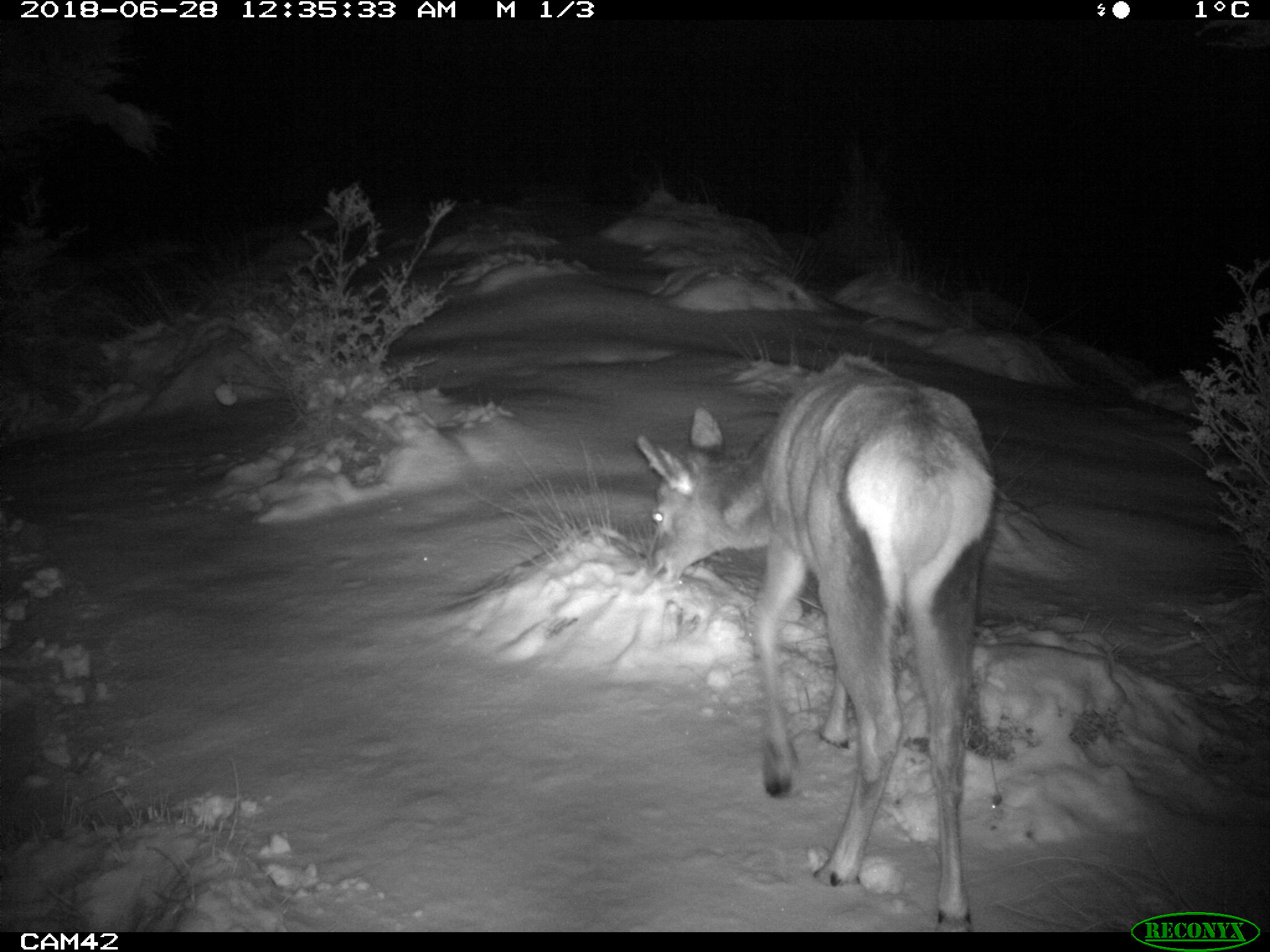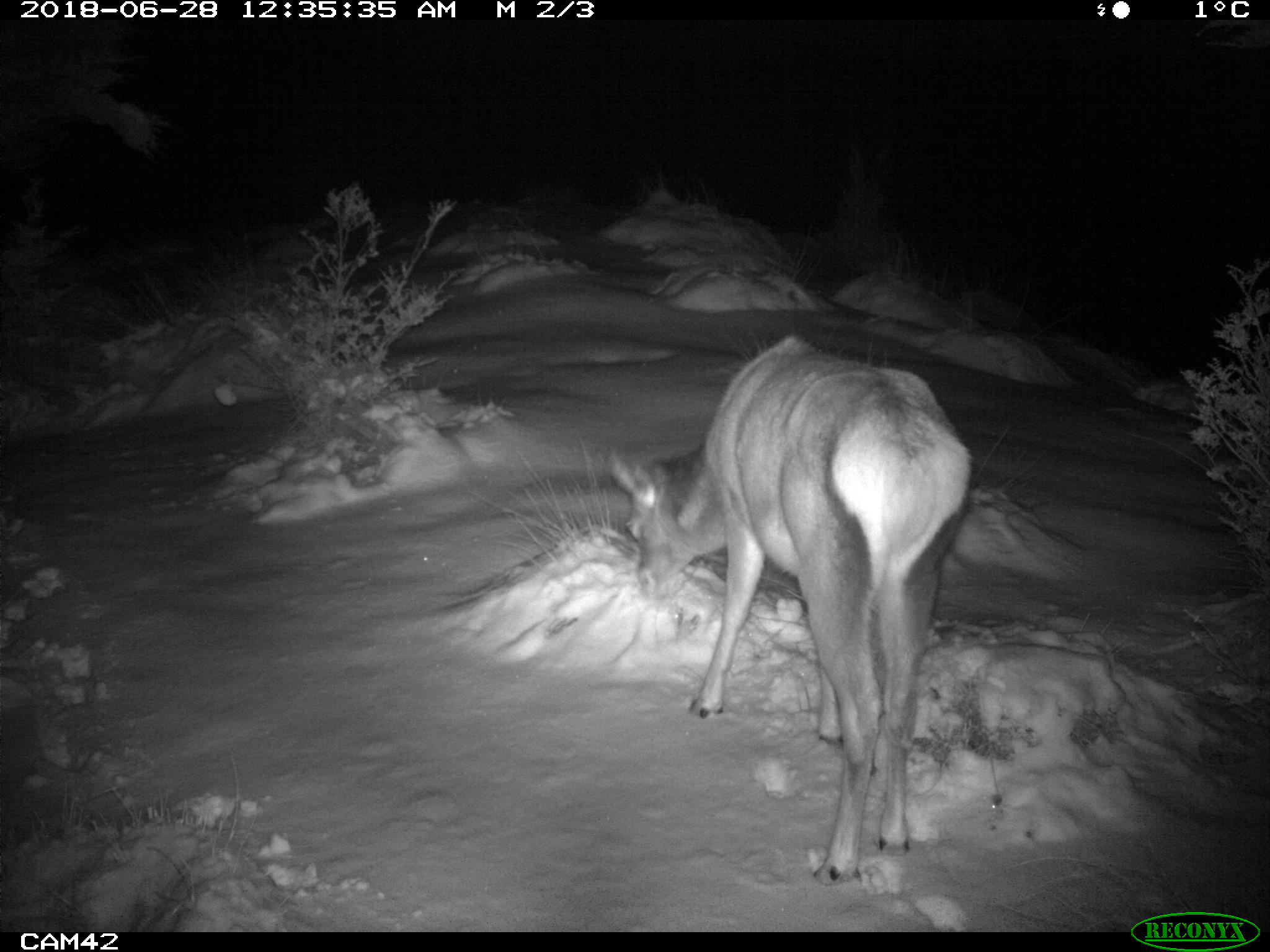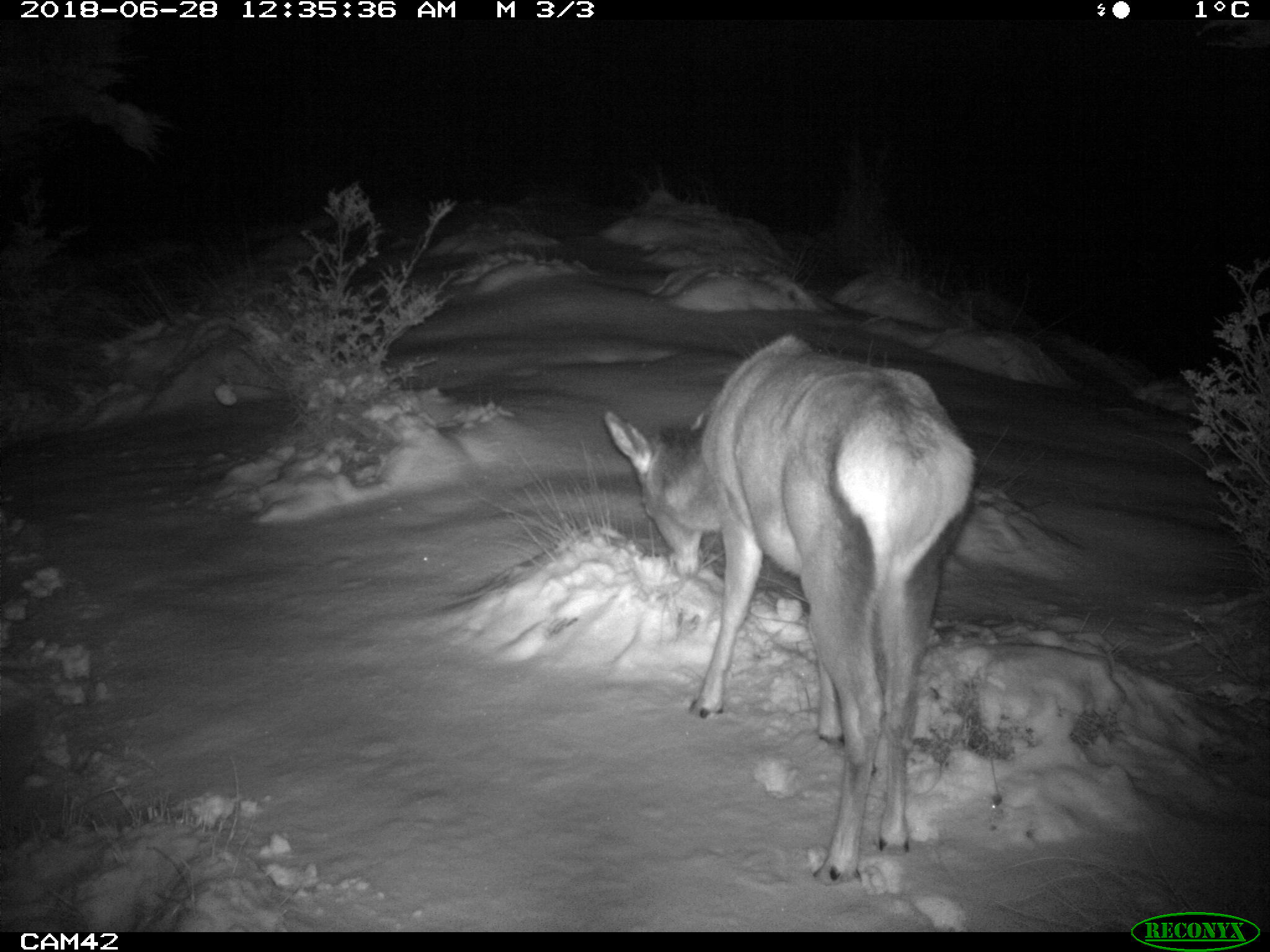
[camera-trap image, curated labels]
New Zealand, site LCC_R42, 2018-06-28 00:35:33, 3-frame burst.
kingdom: Animalia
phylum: Chordata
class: Mammalia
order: Artiodactyla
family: Cervidae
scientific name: Cervidae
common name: deer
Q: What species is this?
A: Deer (Cervidae).